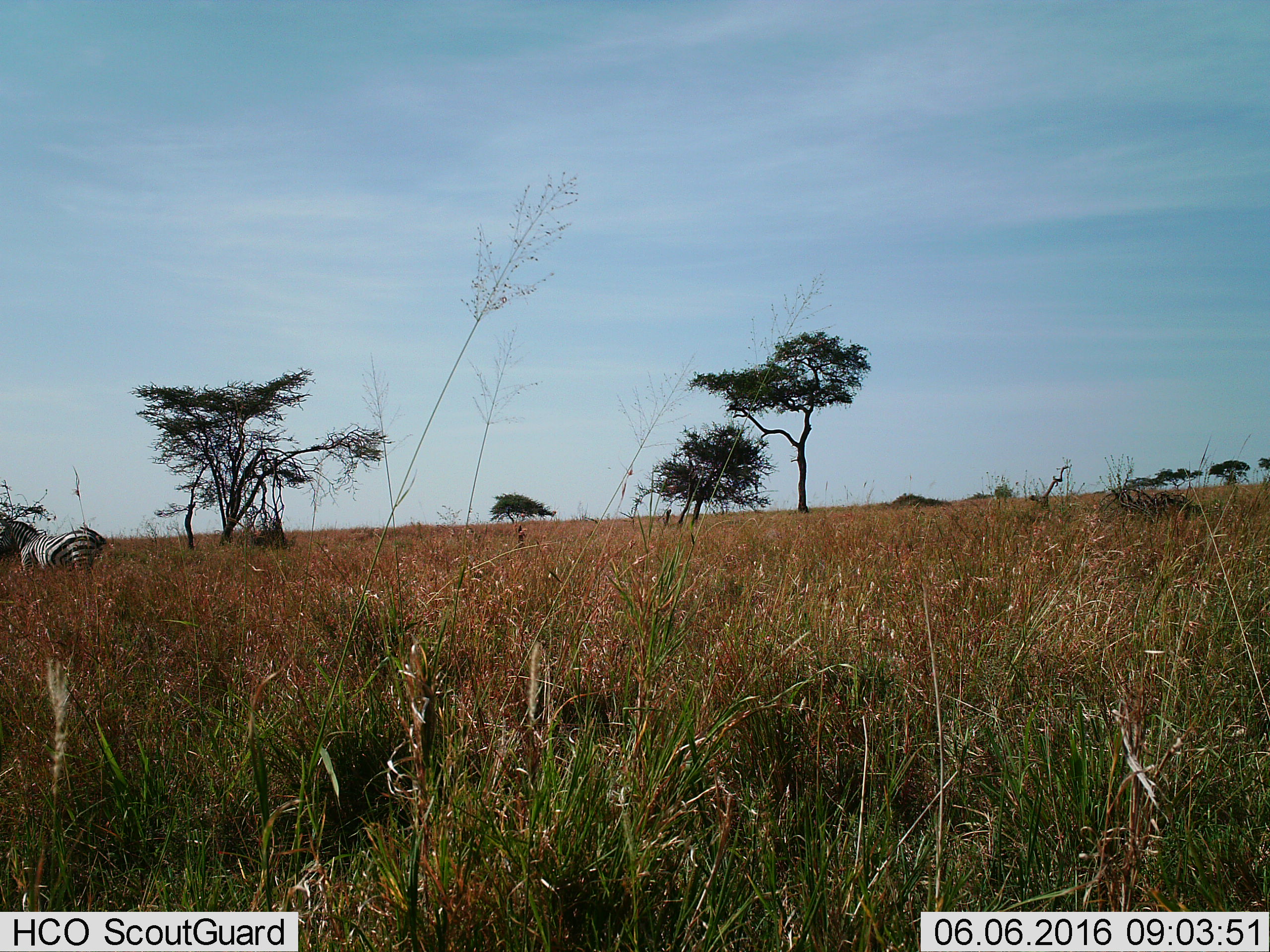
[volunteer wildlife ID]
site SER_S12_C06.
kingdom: Animalia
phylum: Chordata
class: Mammalia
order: Perissodactyla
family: Equidae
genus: Equus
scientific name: Equus quagga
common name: plains zebra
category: zebraplains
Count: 1.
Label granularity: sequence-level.